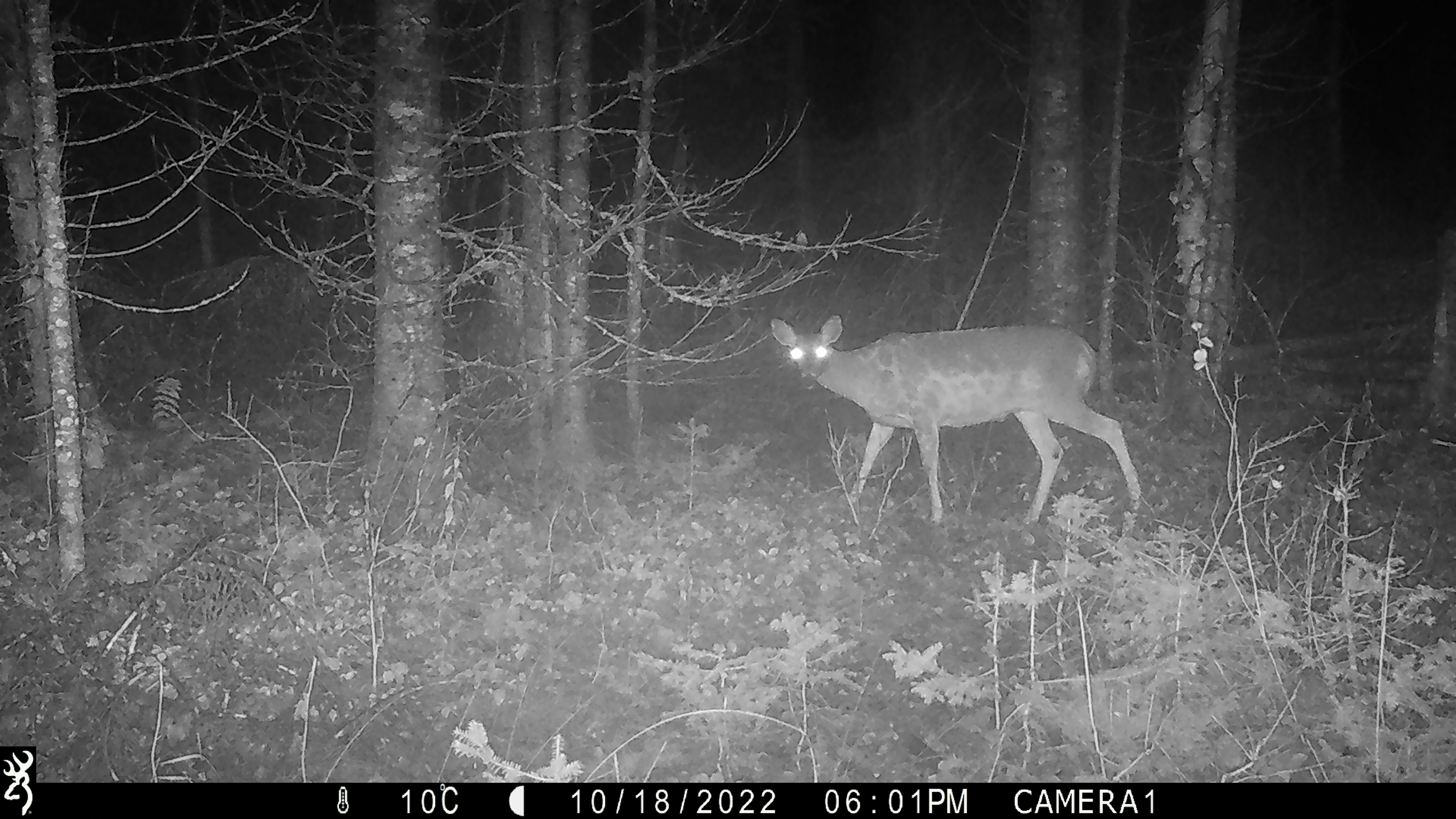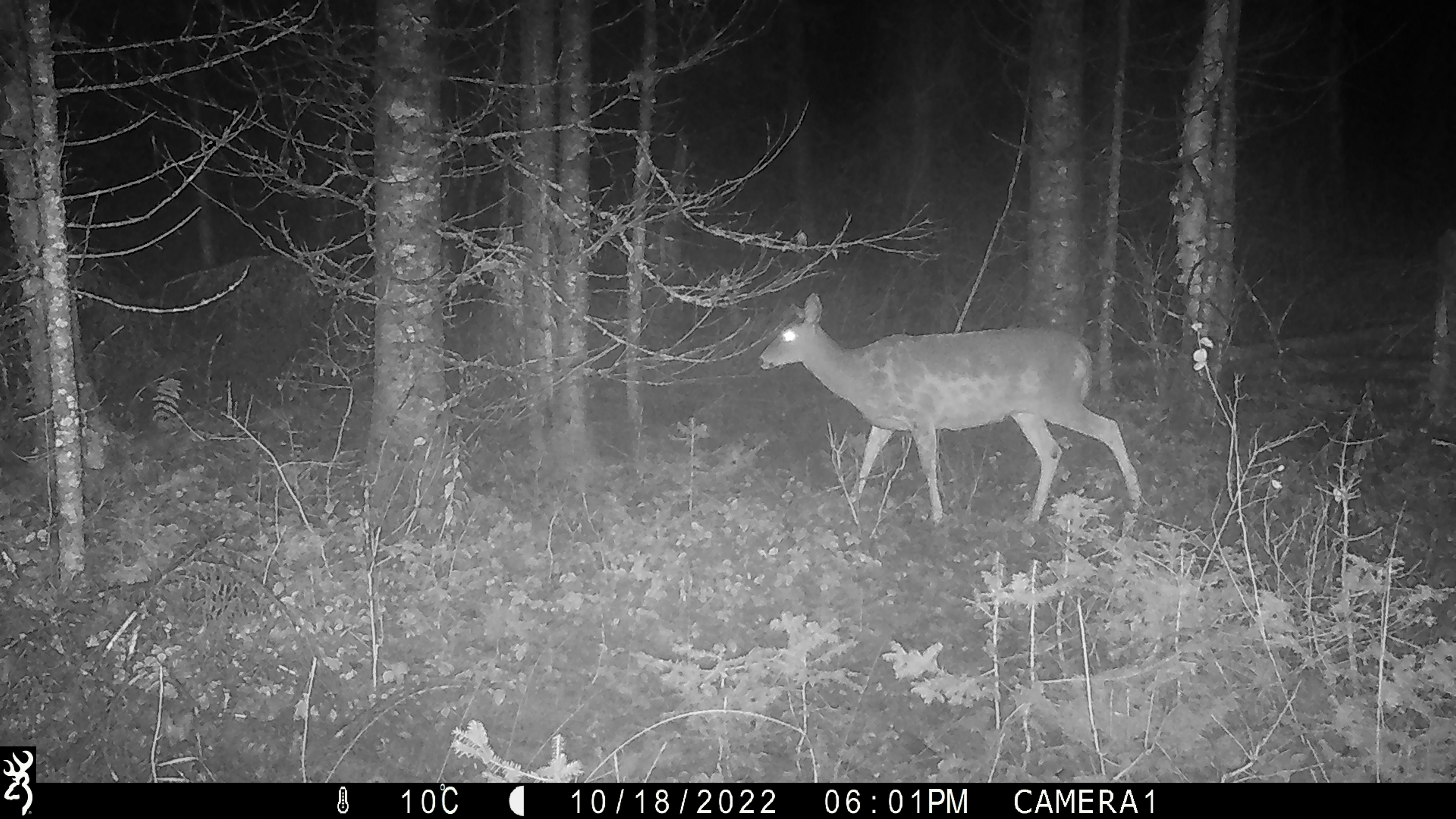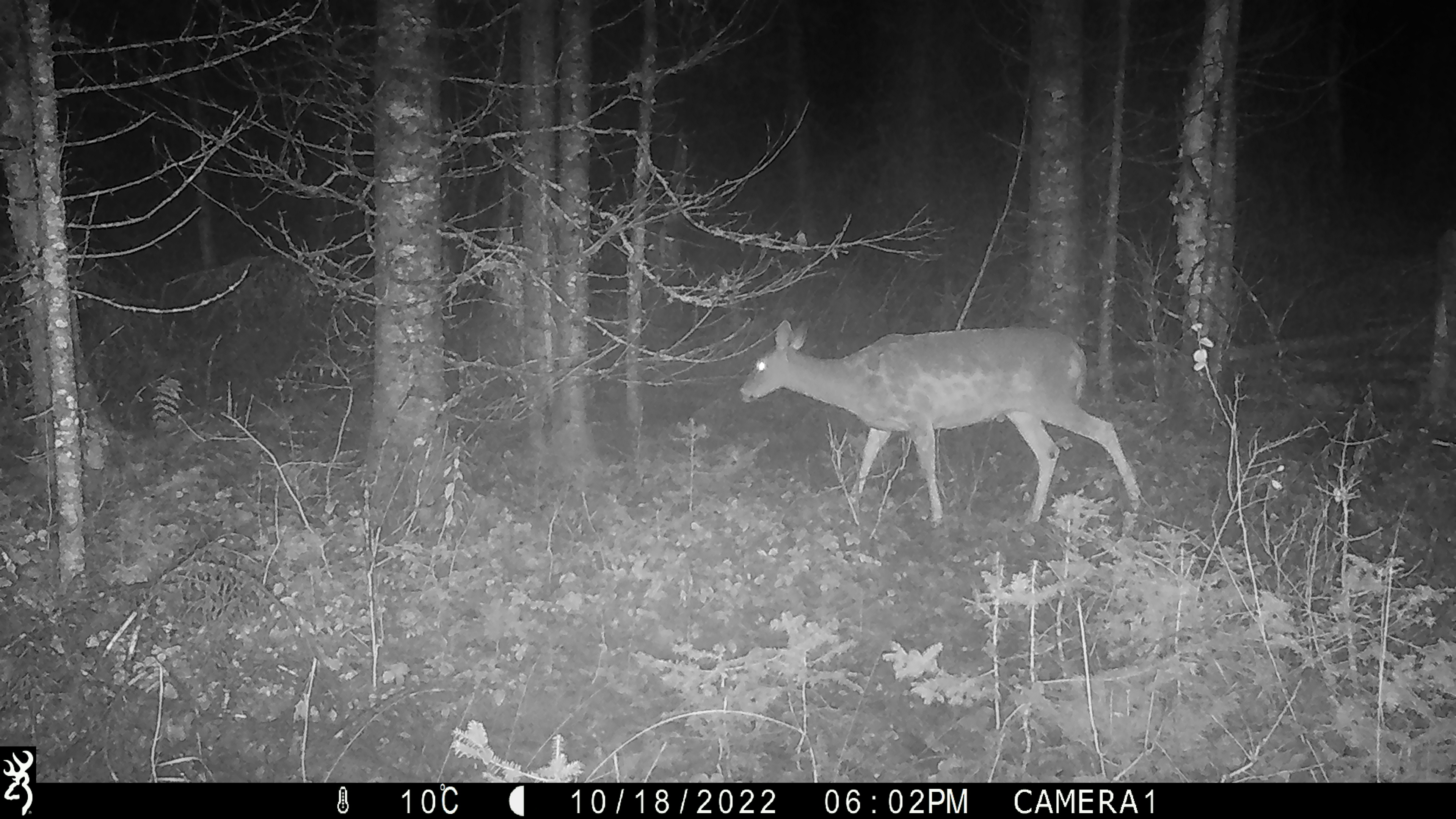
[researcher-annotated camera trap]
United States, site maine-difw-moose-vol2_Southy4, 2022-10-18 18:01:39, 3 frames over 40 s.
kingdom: Animalia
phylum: Chordata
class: Mammalia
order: Artiodactyla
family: Cervidae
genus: Odocoileus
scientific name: Odocoileus virginianus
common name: white-tailed deer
White-tailed deer (Odocoileus virginianus).